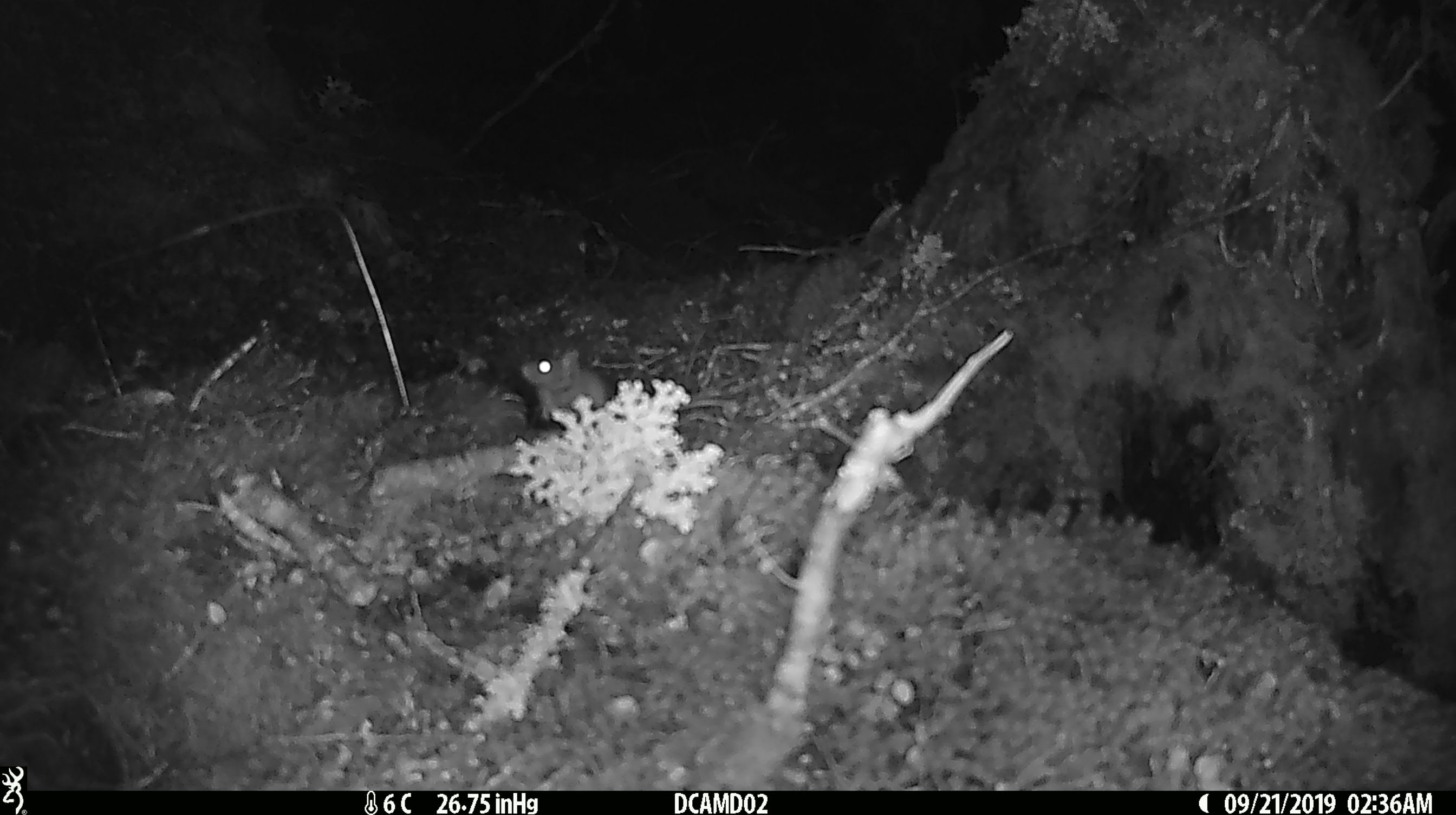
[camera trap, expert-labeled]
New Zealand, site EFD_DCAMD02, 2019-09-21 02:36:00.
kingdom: Animalia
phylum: Chordata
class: Mammalia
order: Rodentia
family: Muridae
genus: Mus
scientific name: Mus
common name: mouse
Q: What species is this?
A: Mouse (Mus).